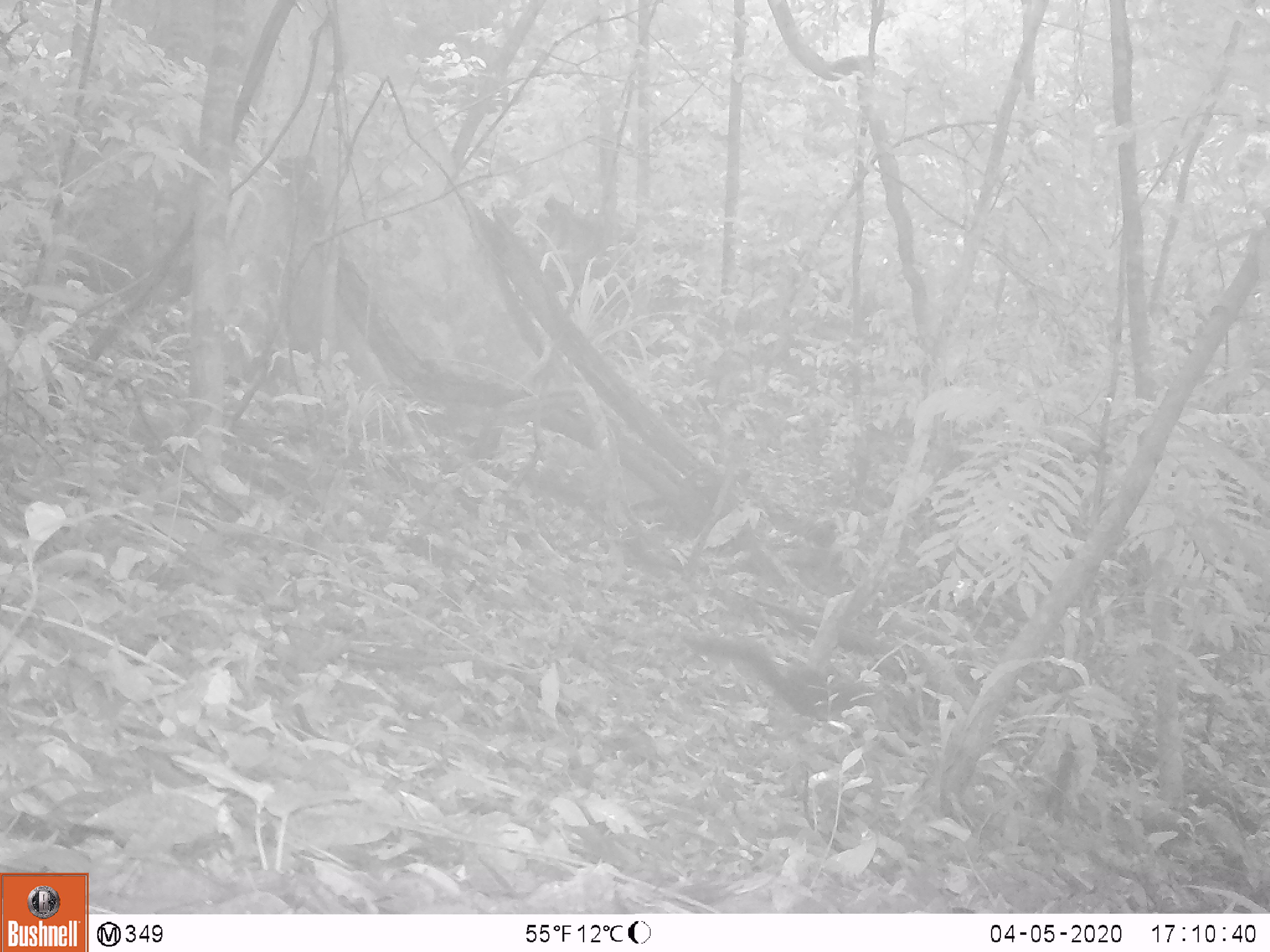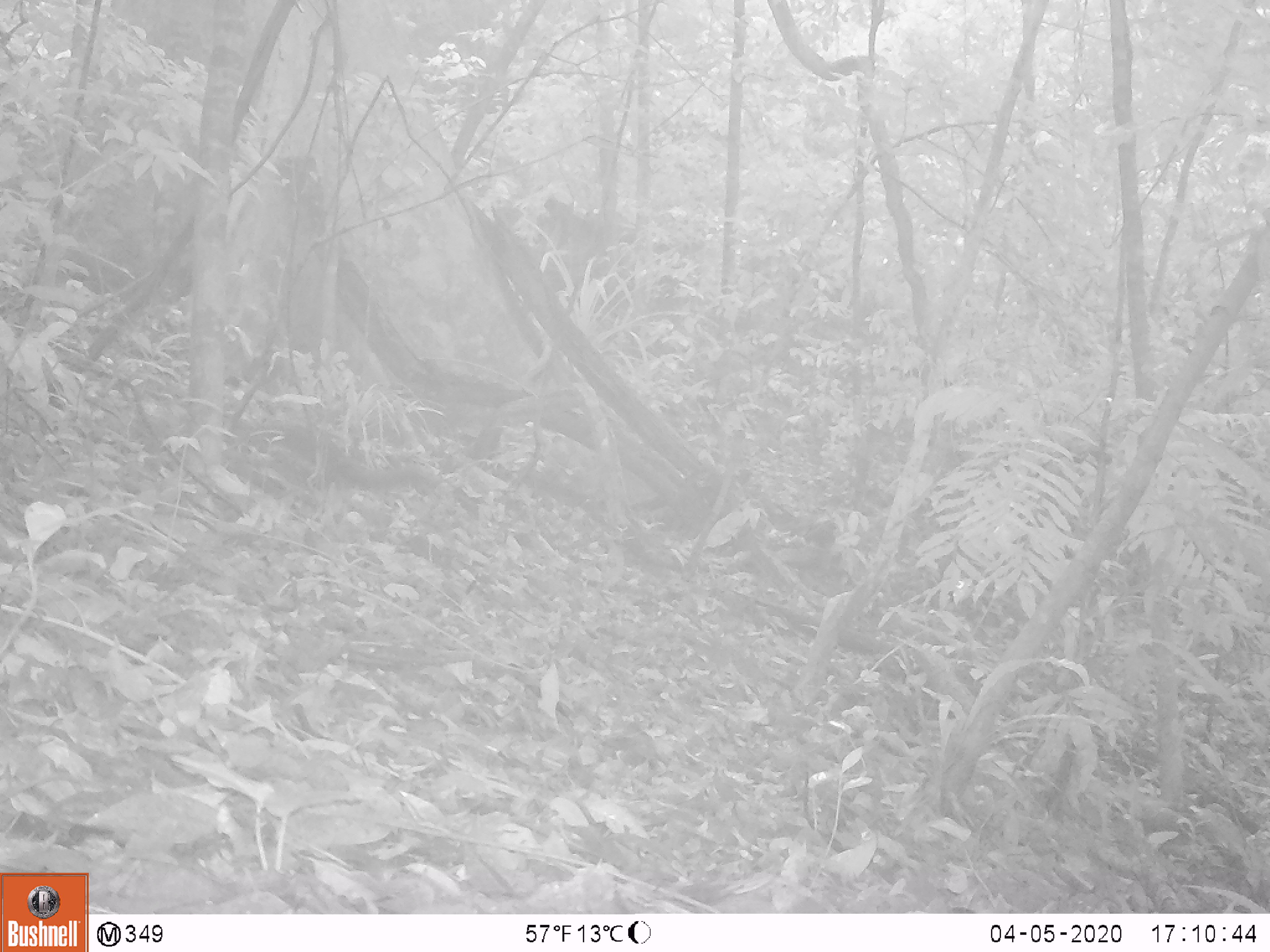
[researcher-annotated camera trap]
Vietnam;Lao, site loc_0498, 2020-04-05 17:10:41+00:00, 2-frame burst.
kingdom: Animalia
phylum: Chordata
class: Mammalia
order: Scandentia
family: Tupaiidae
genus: Tupaia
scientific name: Tupaia belangeri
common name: northern treeshrew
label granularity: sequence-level